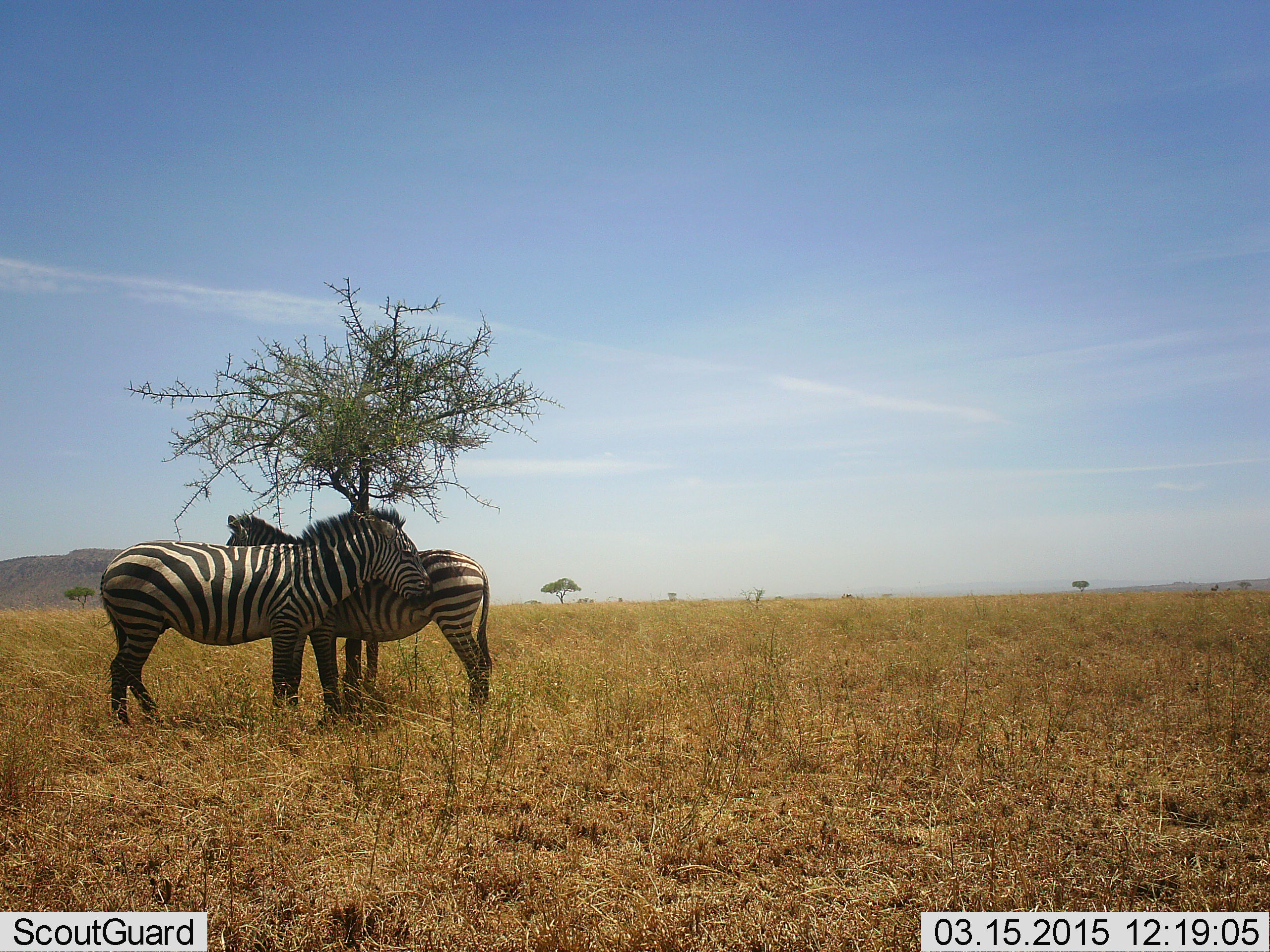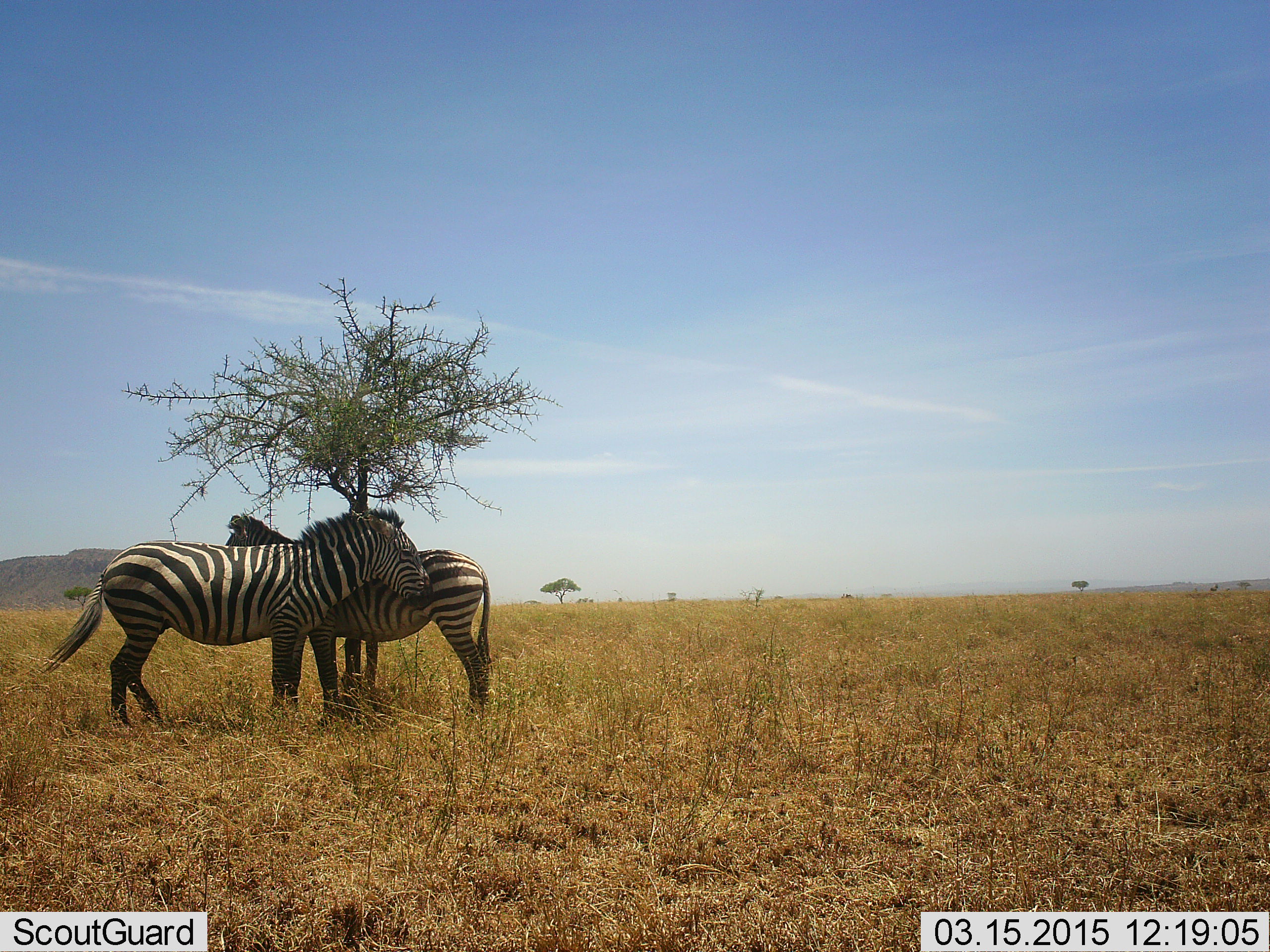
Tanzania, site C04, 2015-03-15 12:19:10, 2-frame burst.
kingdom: Animalia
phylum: Chordata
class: Mammalia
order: Perissodactyla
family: Equidae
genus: Equus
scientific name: Equus quagga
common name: plains zebra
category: zebra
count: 2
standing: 90%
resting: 10%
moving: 0%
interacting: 20%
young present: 0%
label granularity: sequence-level